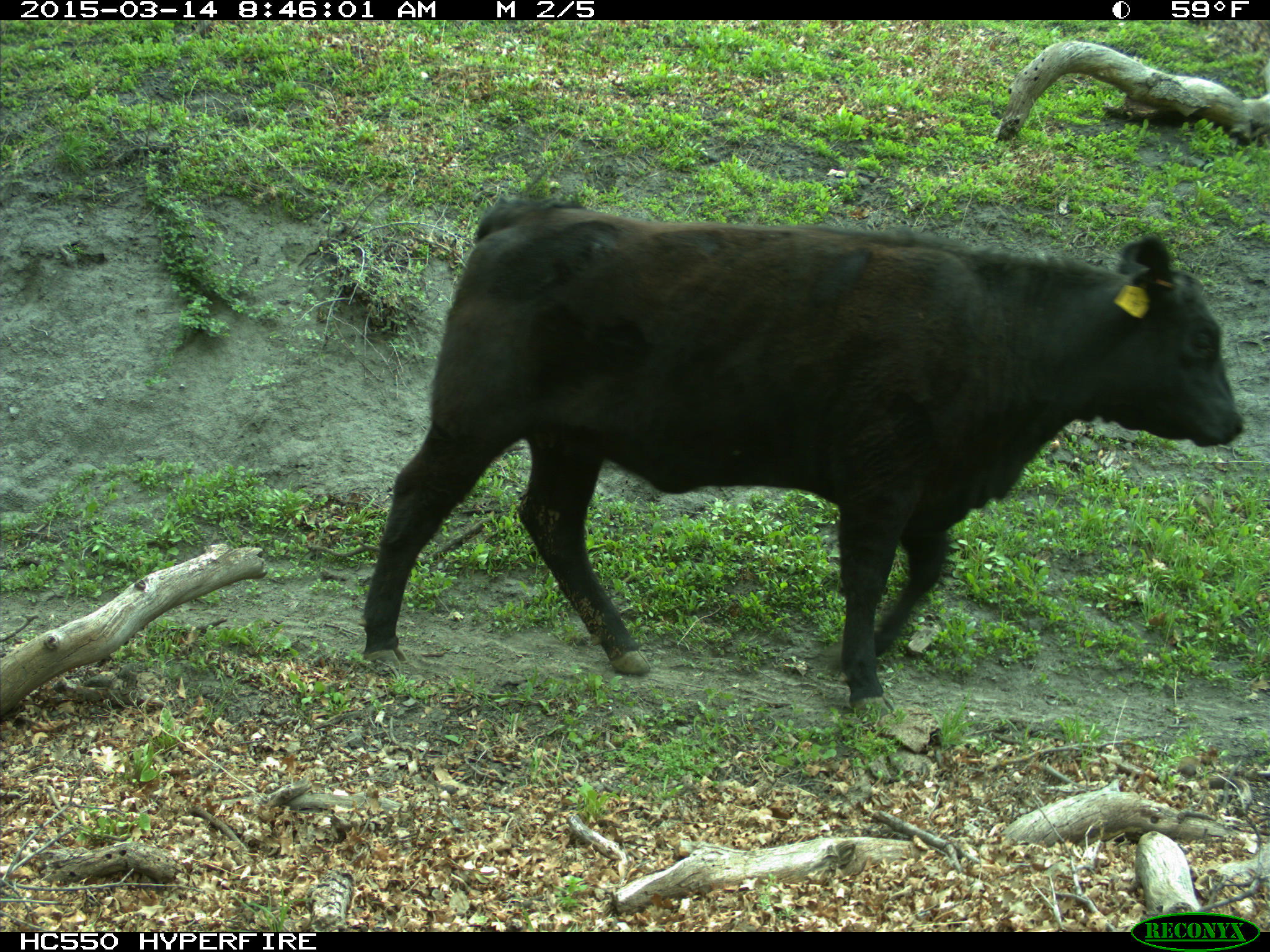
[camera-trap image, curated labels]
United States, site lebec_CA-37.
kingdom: Animalia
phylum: Chordata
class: Mammalia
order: Artiodactyla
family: Bovidae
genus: Bos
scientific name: Bos taurus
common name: domestic cow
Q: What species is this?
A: Bos taurus (domestic cow).